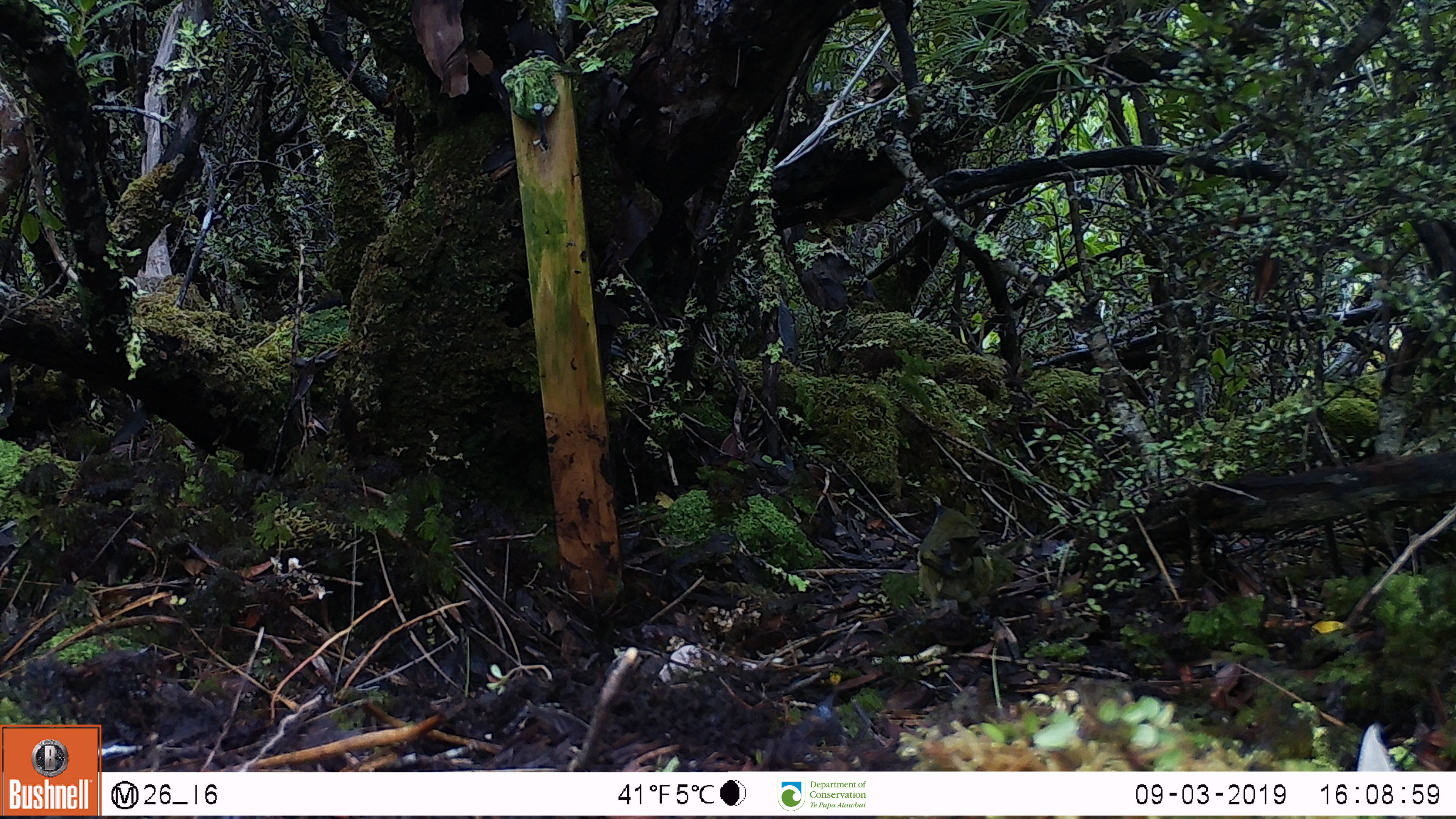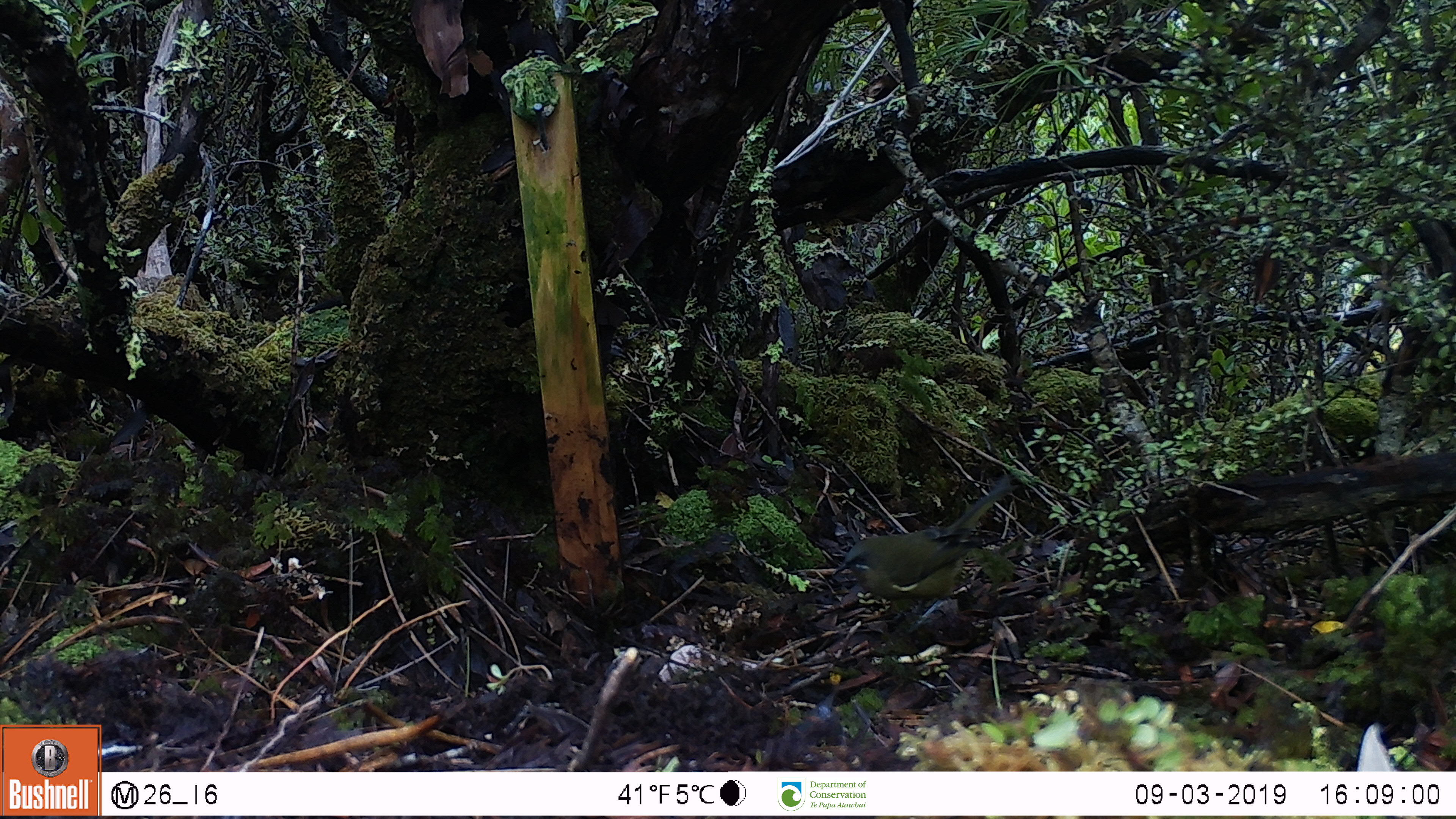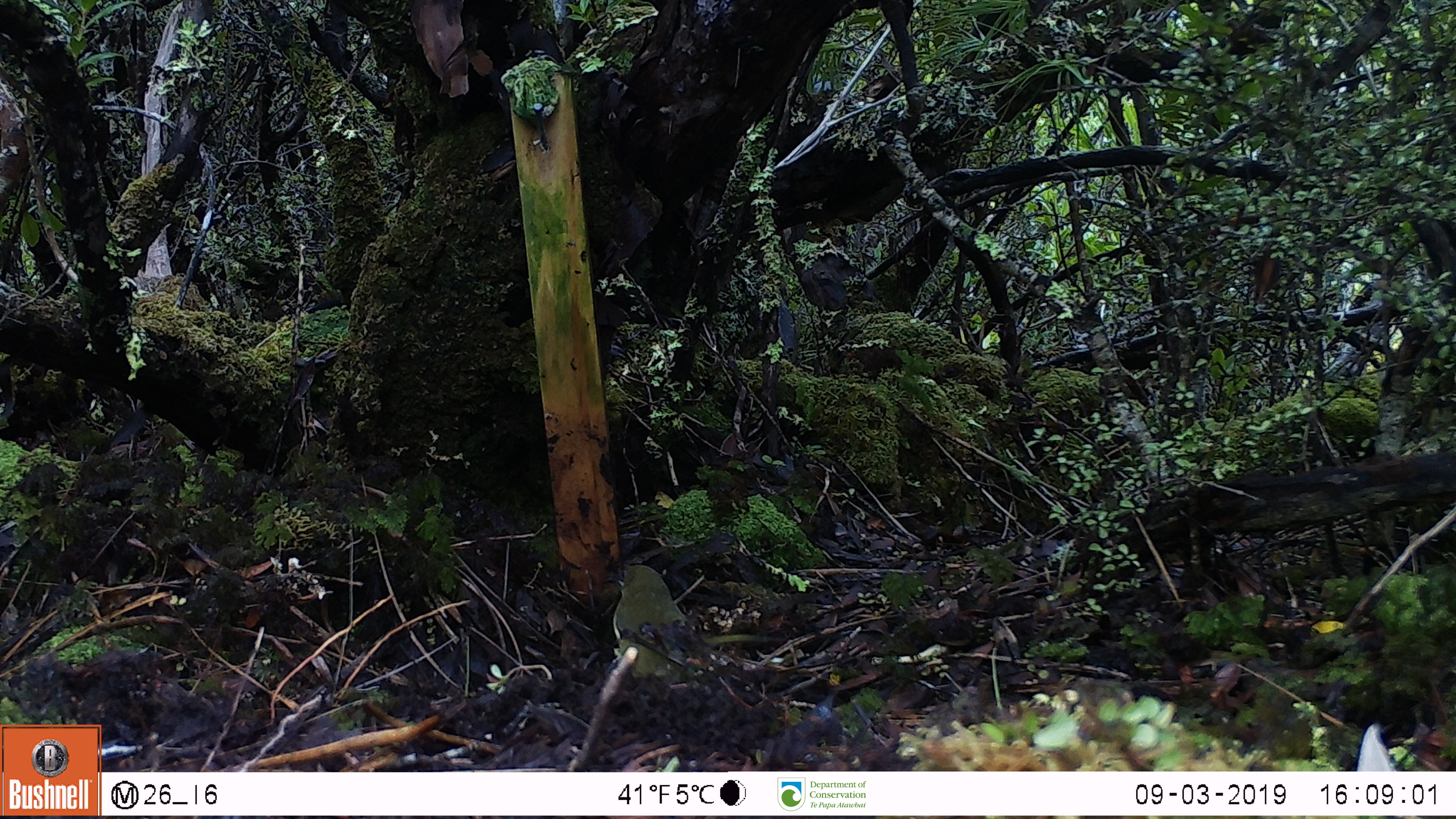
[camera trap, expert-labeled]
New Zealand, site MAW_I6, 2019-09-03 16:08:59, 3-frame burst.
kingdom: Animalia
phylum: Chordata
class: Aves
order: Passeriformes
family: Meliphagidae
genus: Anthornis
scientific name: Anthornis melanura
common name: new zealand bellbird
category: bellbird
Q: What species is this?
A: Bellbird (new zealand bellbird) (Anthornis melanura).